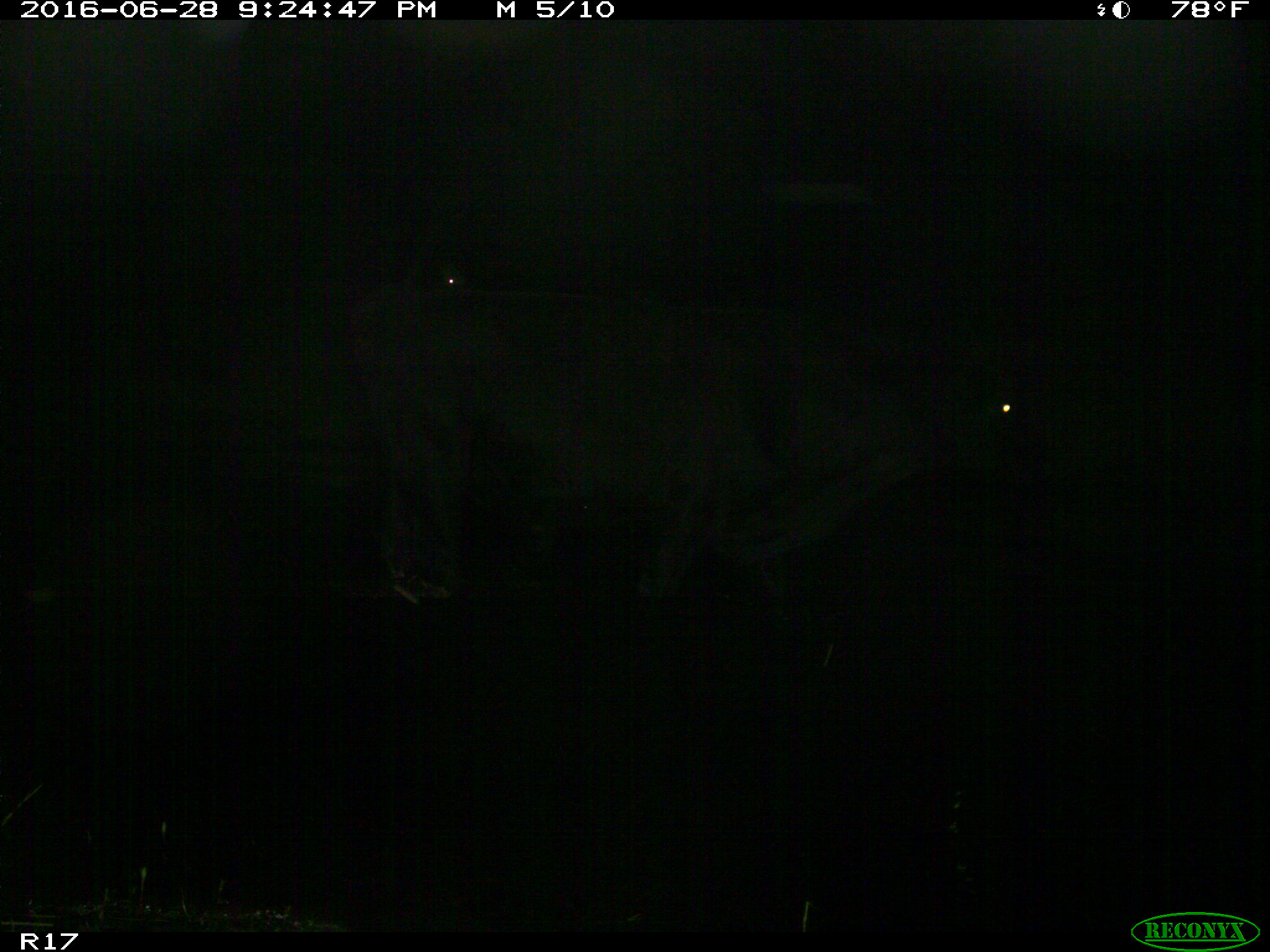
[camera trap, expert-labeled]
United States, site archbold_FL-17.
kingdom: Animalia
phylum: Chordata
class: Mammalia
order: Artiodactyla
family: Bovidae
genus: Bos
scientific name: Bos taurus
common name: domestic cow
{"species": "Bos taurus (domestic cow)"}